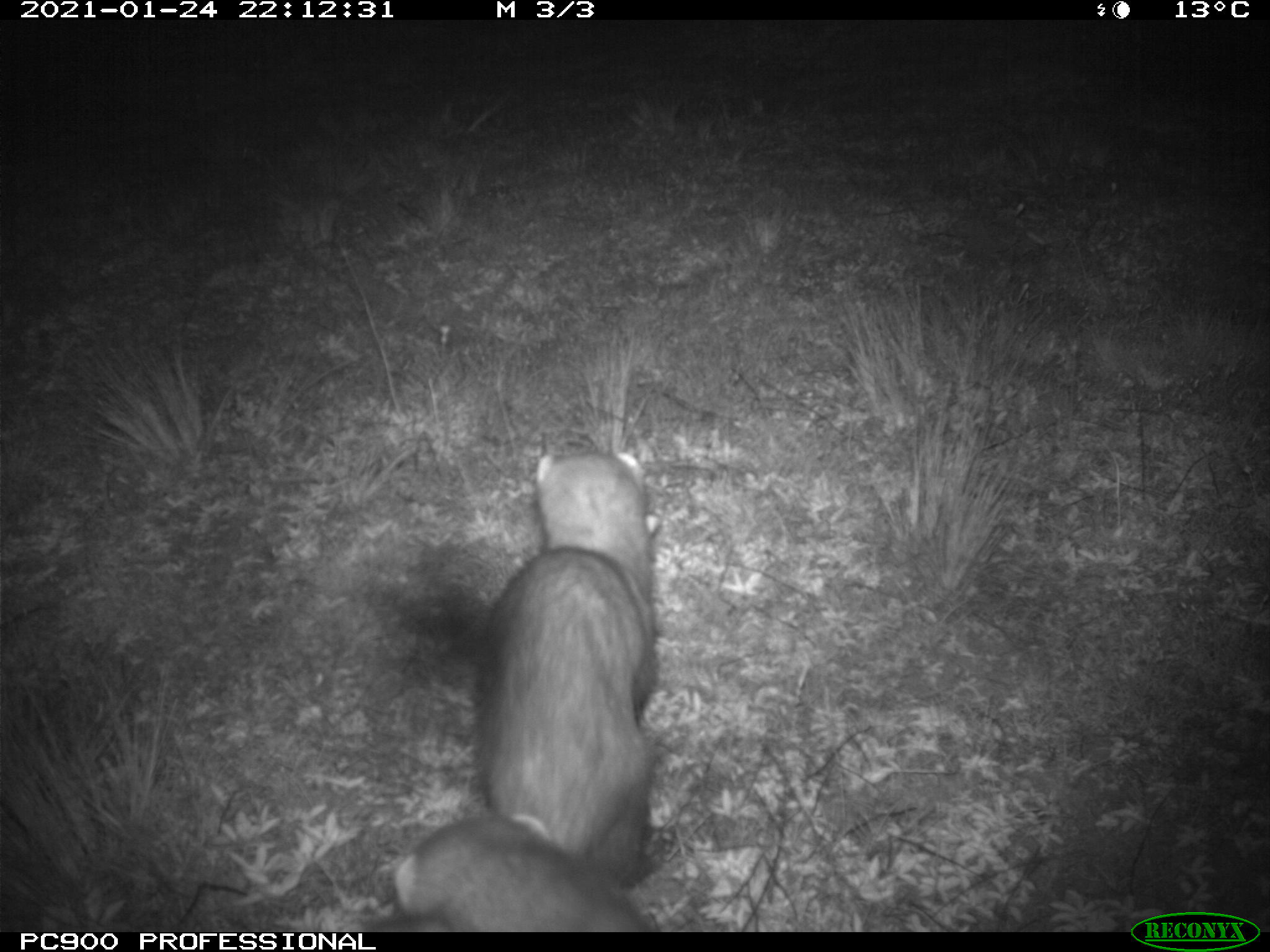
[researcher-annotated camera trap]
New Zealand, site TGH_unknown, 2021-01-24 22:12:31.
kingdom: Animalia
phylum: Chordata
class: Mammalia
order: Carnivora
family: Mustelidae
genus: Mustela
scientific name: Mustela furo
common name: ferret